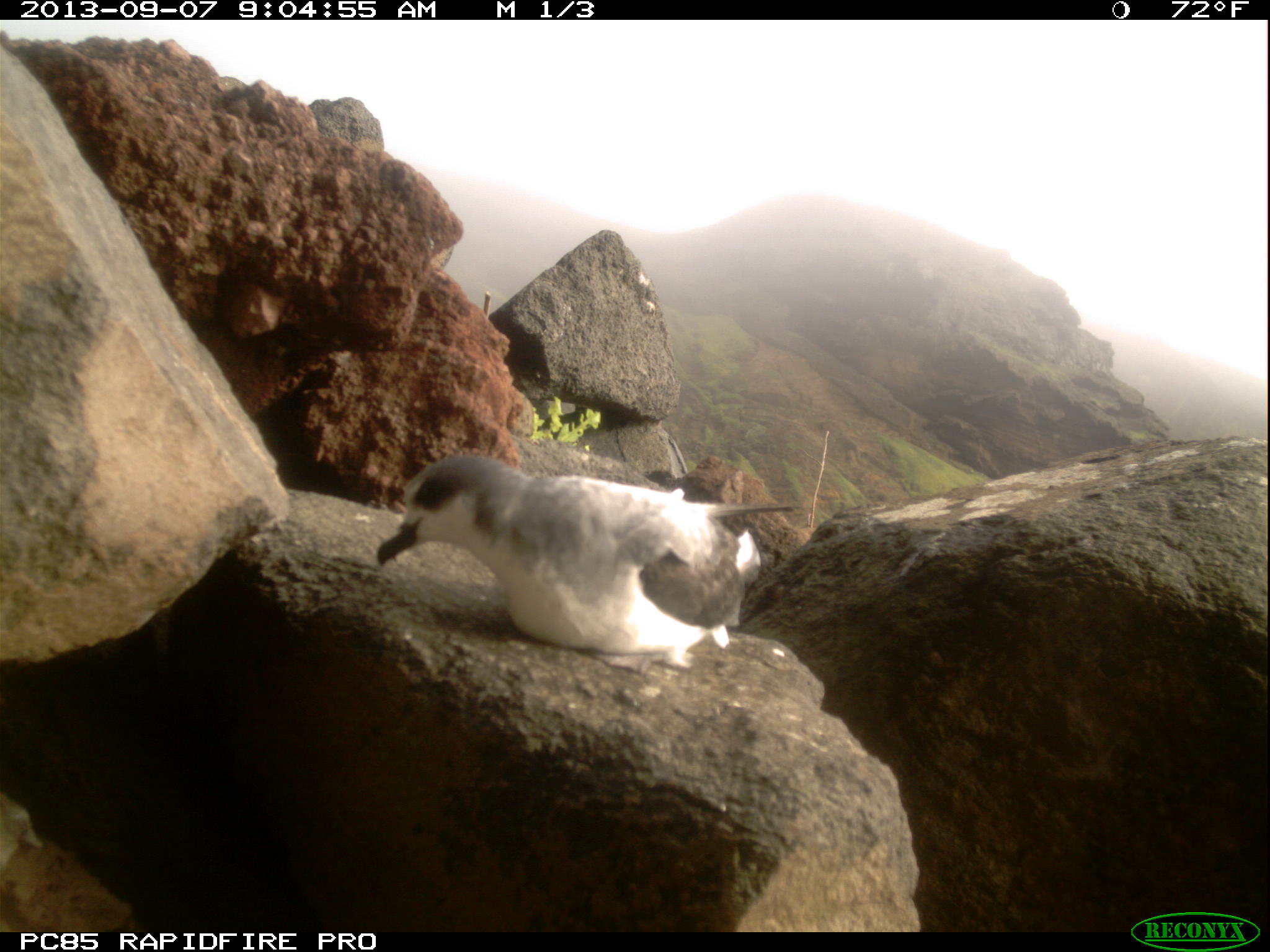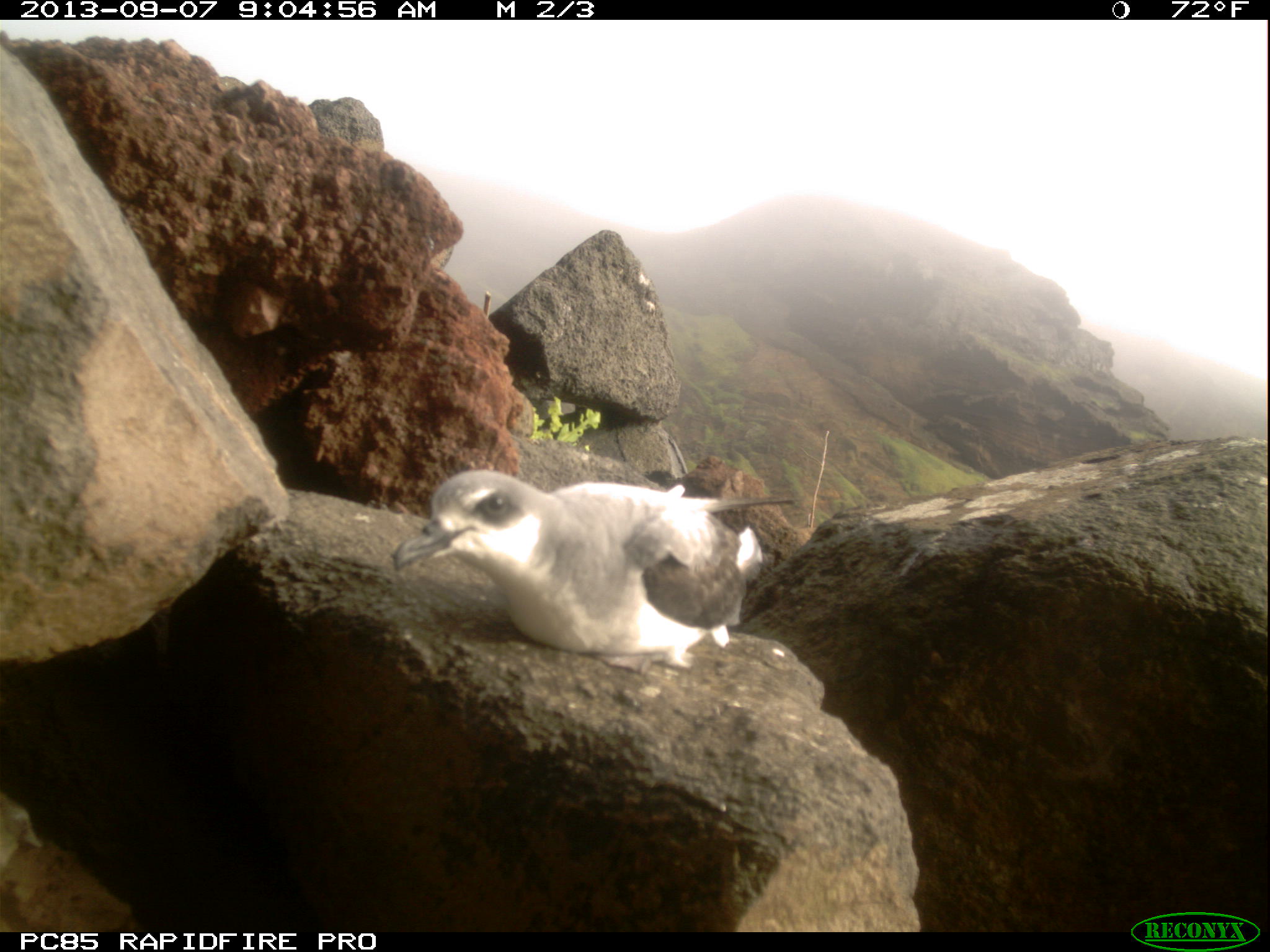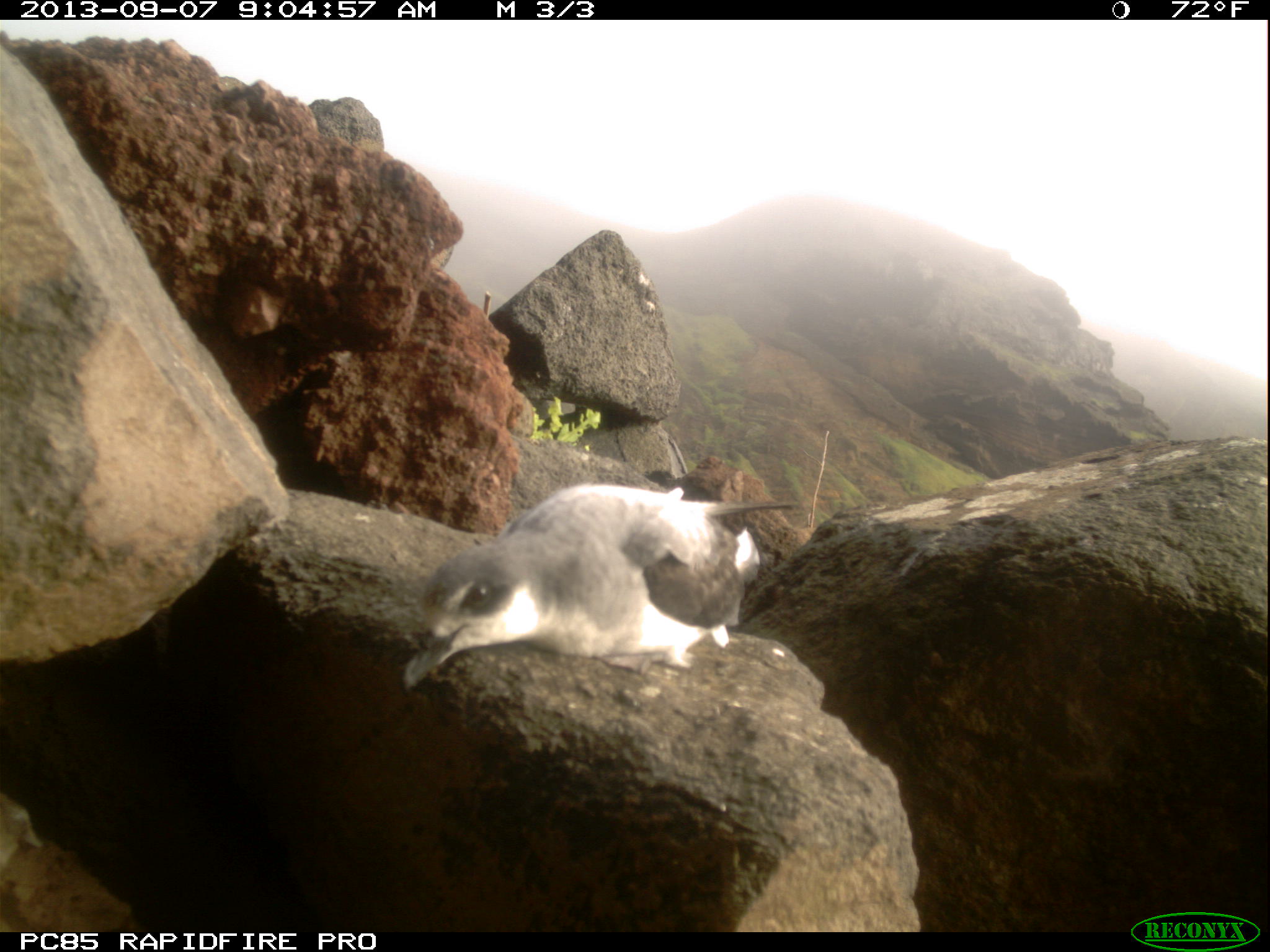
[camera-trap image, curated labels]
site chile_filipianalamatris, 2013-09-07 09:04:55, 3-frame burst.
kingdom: Animalia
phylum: Chordata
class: Aves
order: Procellariiformes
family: Procellariidae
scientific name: Procellariidae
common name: petrel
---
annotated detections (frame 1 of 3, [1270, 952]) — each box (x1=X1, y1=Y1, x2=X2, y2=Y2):
petrel: (x1=369, y1=449, x2=796, y2=672)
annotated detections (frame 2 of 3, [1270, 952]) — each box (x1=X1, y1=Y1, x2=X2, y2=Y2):
petrel: (x1=378, y1=465, x2=763, y2=671)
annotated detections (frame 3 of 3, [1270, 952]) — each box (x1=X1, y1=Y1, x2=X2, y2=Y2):
petrel: (x1=393, y1=480, x2=784, y2=692)